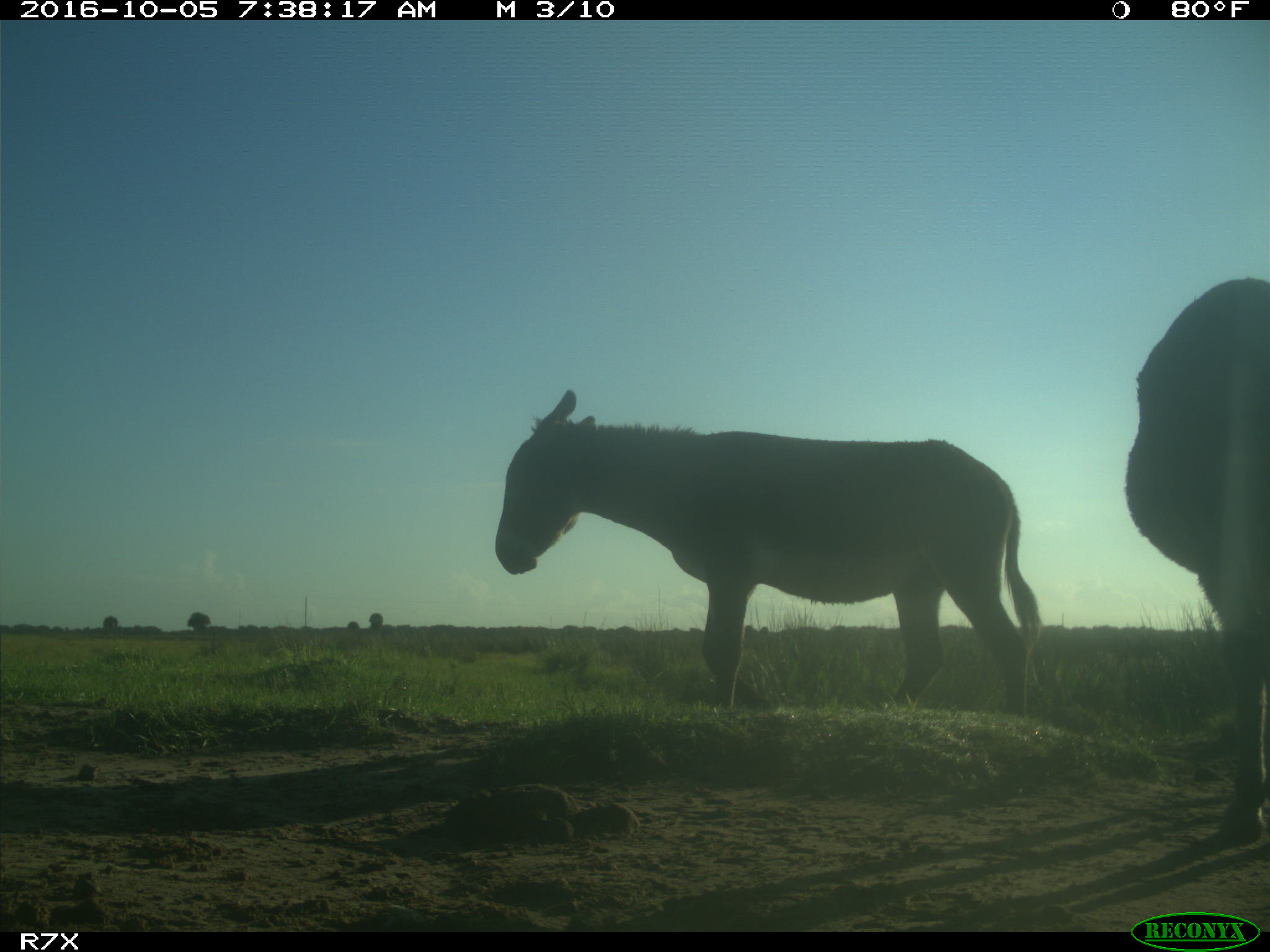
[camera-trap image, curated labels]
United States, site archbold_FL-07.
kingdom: Animalia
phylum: Chordata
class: Mammalia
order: Perissodactyla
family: Equidae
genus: Equus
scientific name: Equus africanus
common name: african wild ass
Equus africanus (african wild ass).